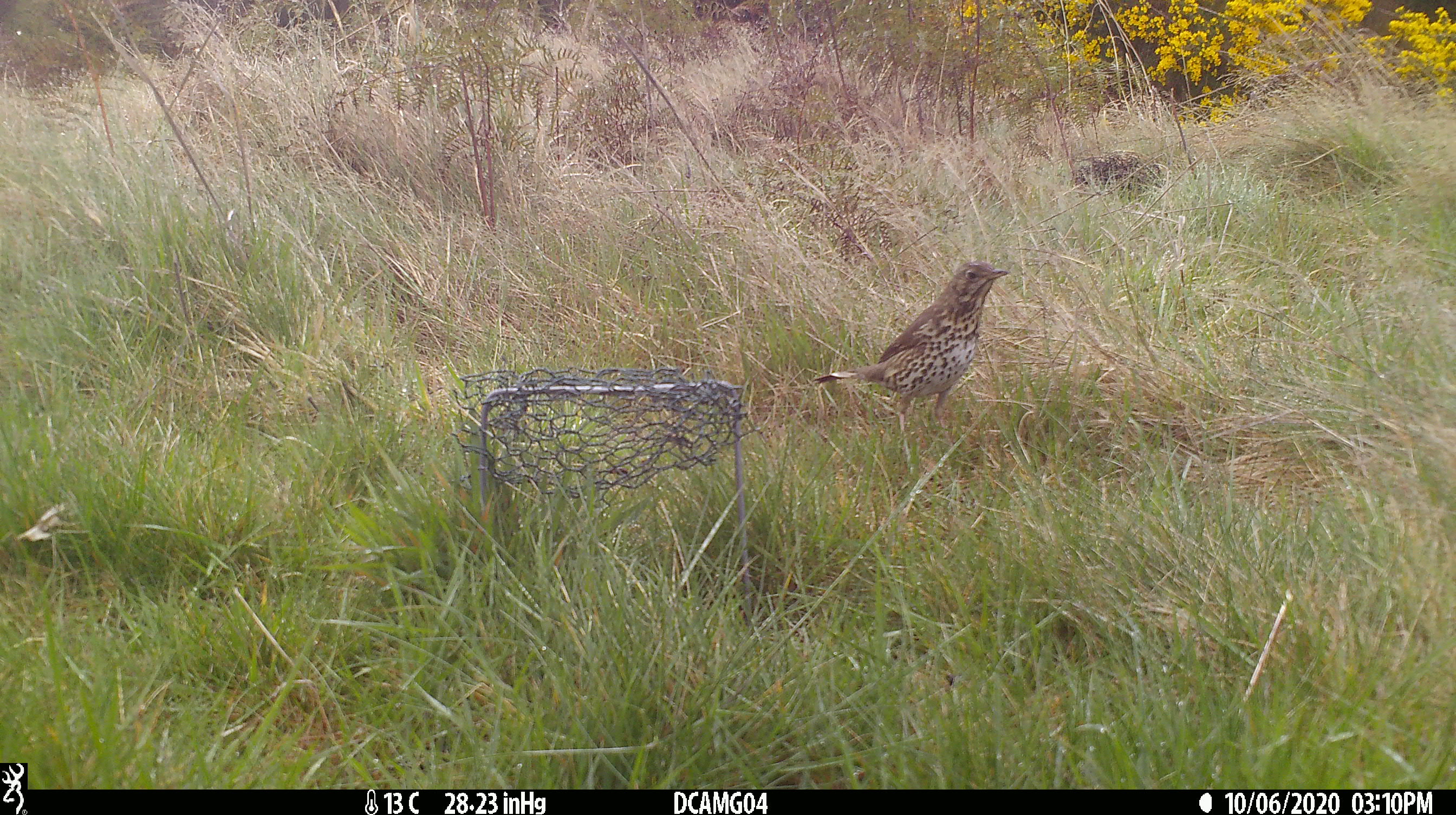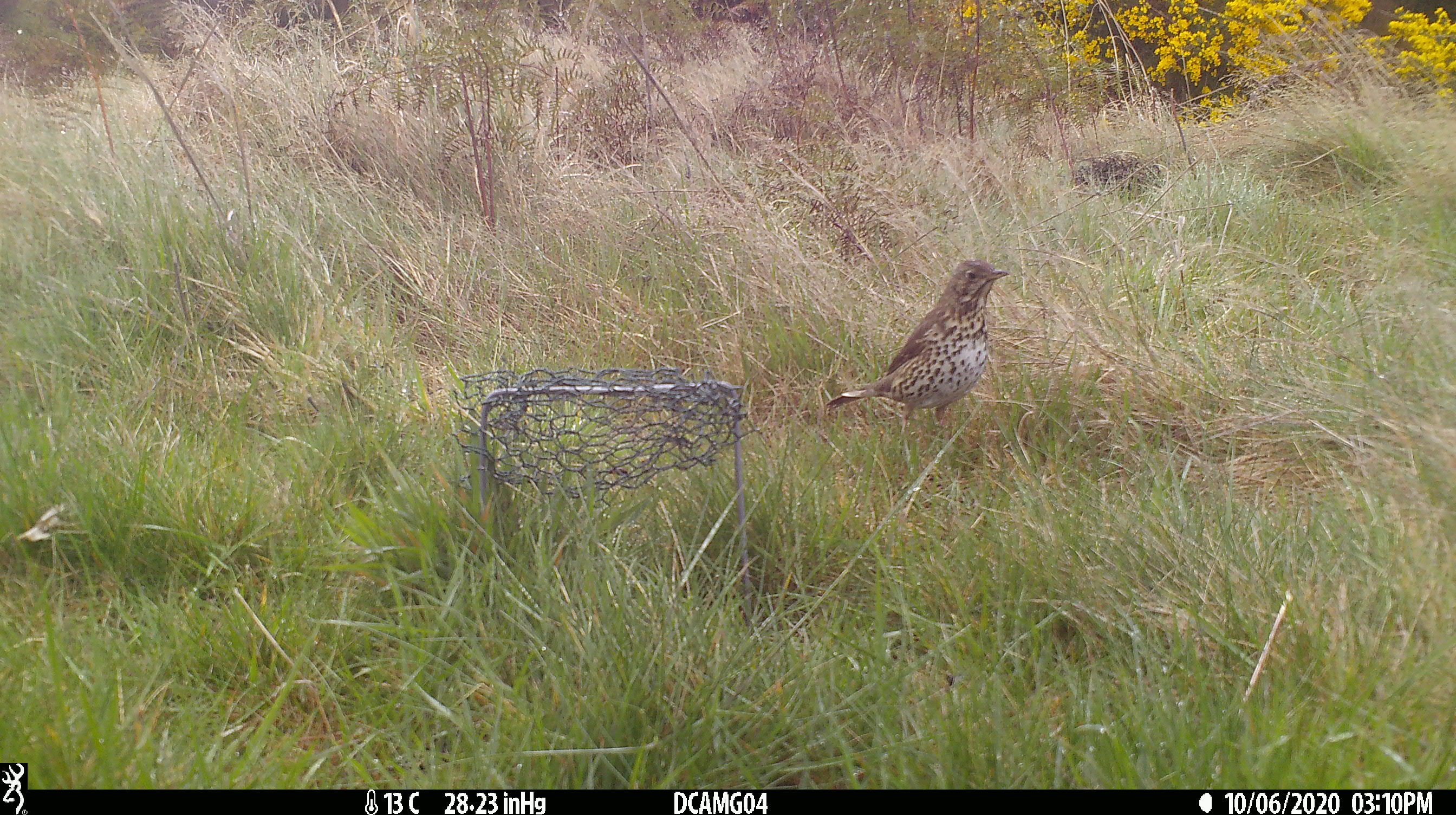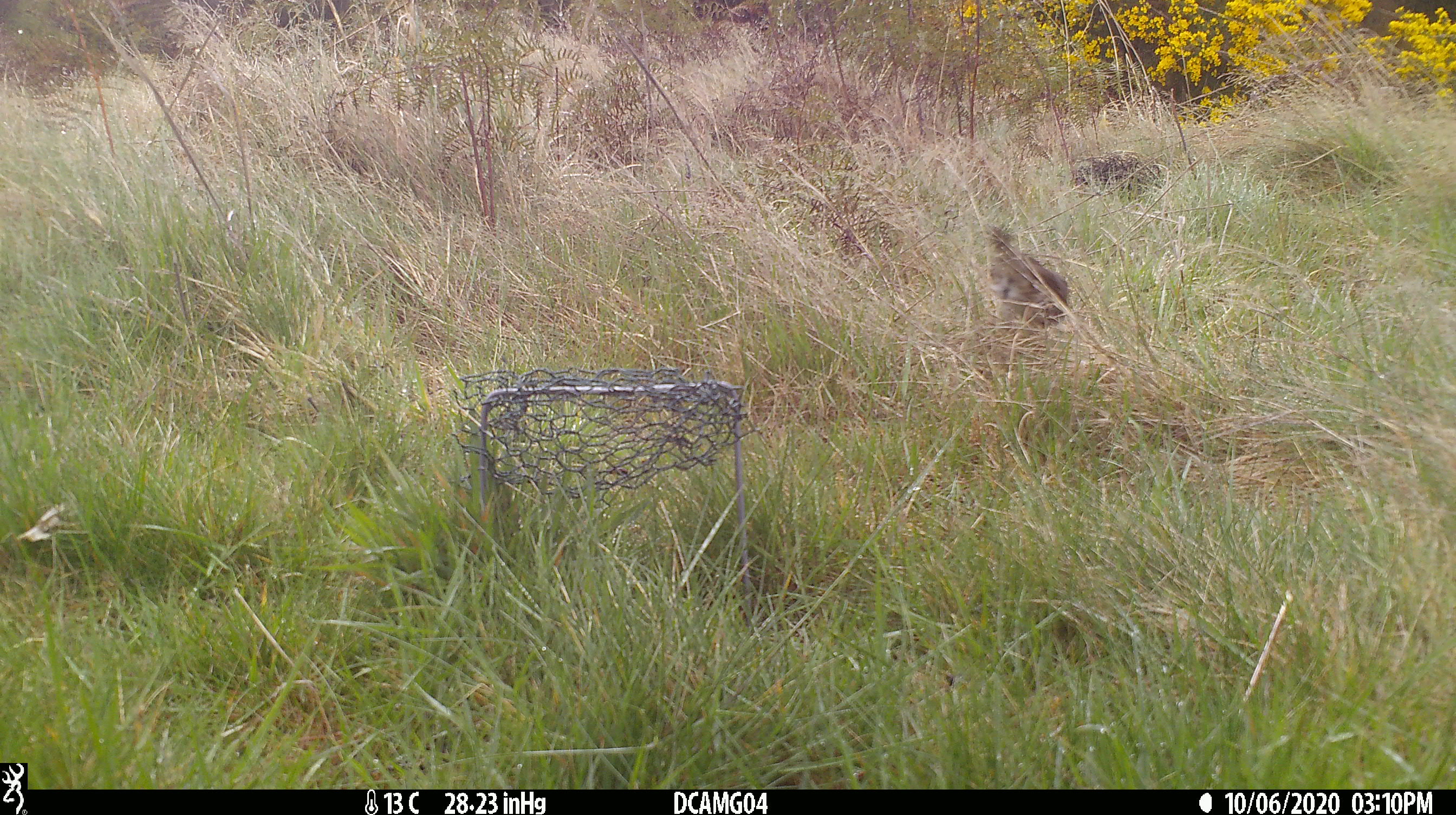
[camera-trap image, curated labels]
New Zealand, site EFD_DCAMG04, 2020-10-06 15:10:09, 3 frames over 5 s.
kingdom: Animalia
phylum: Chordata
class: Aves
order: Passeriformes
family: Turdidae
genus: Turdus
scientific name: Turdus philomelos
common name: song thrush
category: thrush